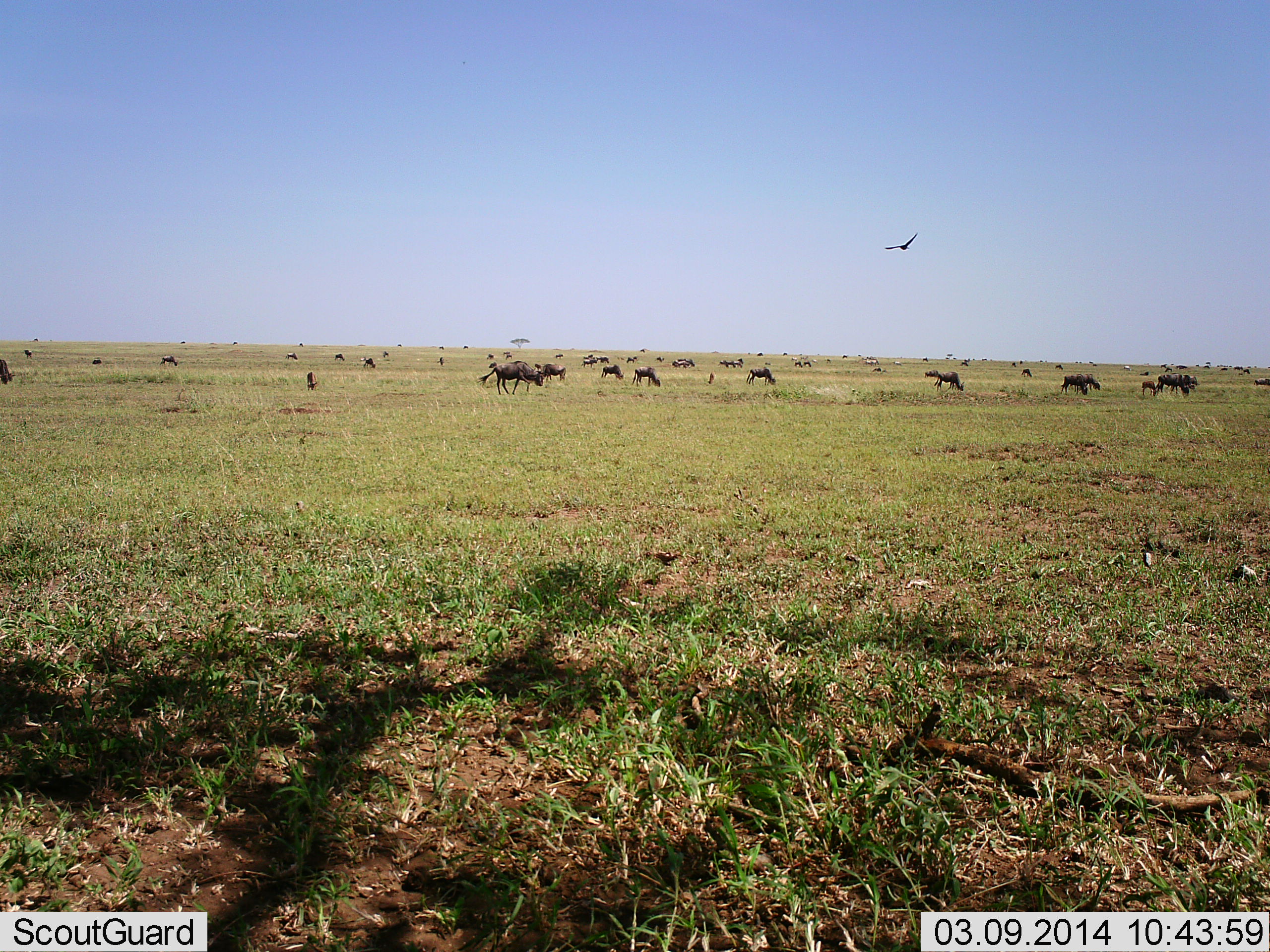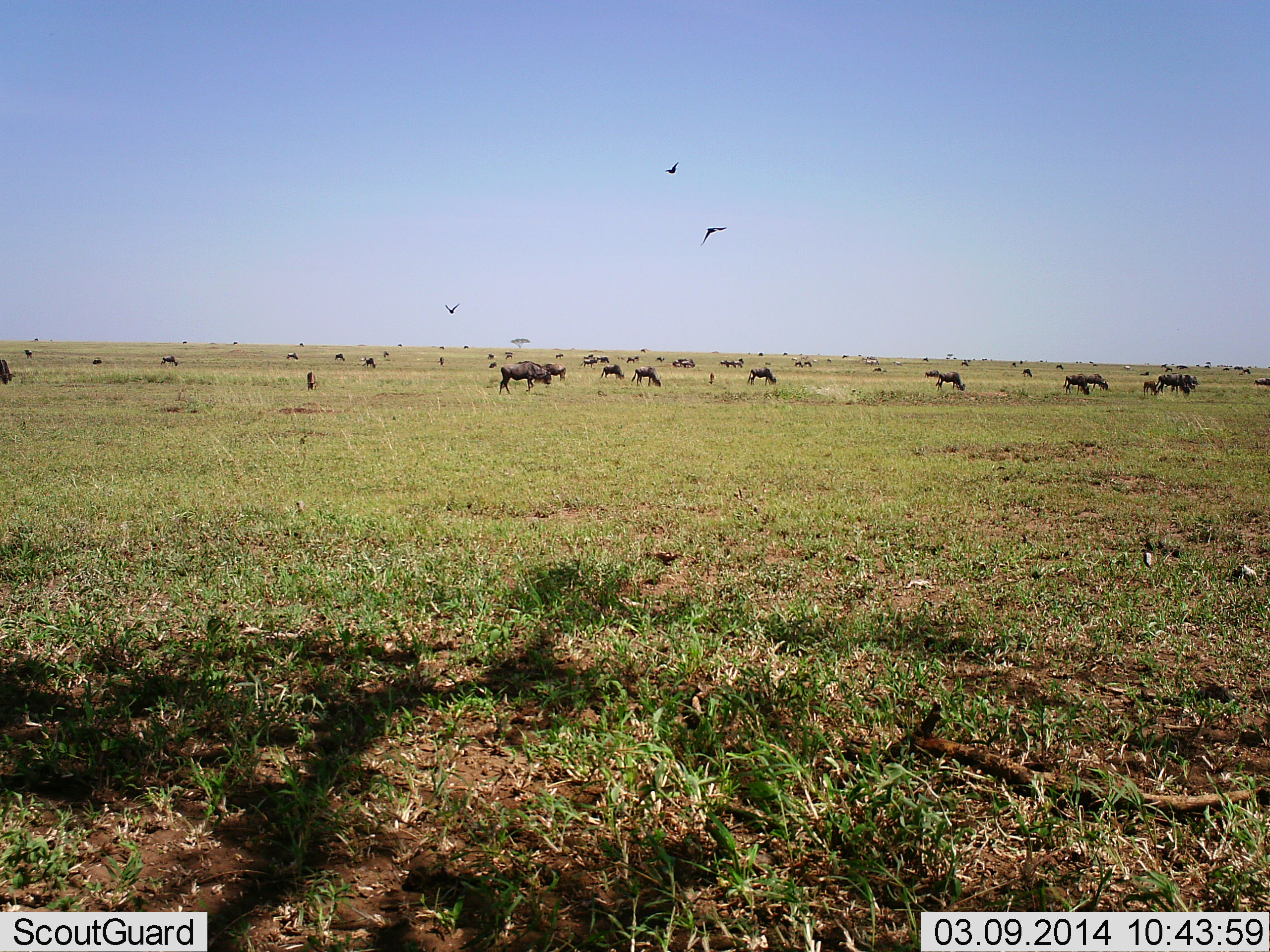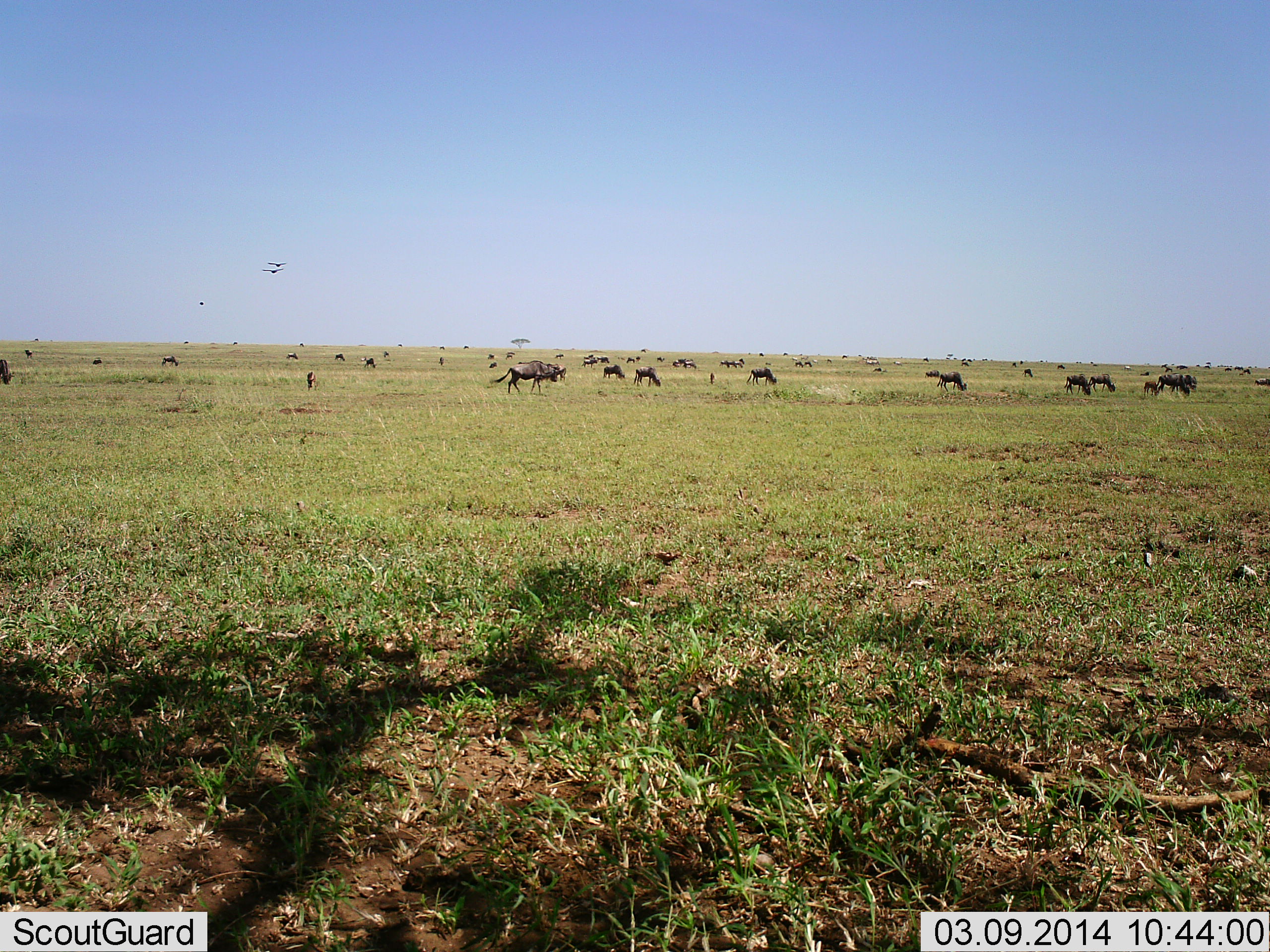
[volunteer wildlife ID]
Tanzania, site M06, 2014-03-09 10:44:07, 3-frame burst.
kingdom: Animalia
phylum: Chordata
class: Mammalia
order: Artiodactyla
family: Bovidae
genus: Connochaetes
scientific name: Connochaetes taurinus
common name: blue wildebeest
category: wildebeest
Wildebeest (blue wildebeest) (Connochaetes taurinus), count 11-50. Behavior (volunteer vote fractions): standing 51%, resting 4%, moving 54%, interacting 4%. Young present (vote fraction): 2%. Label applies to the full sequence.